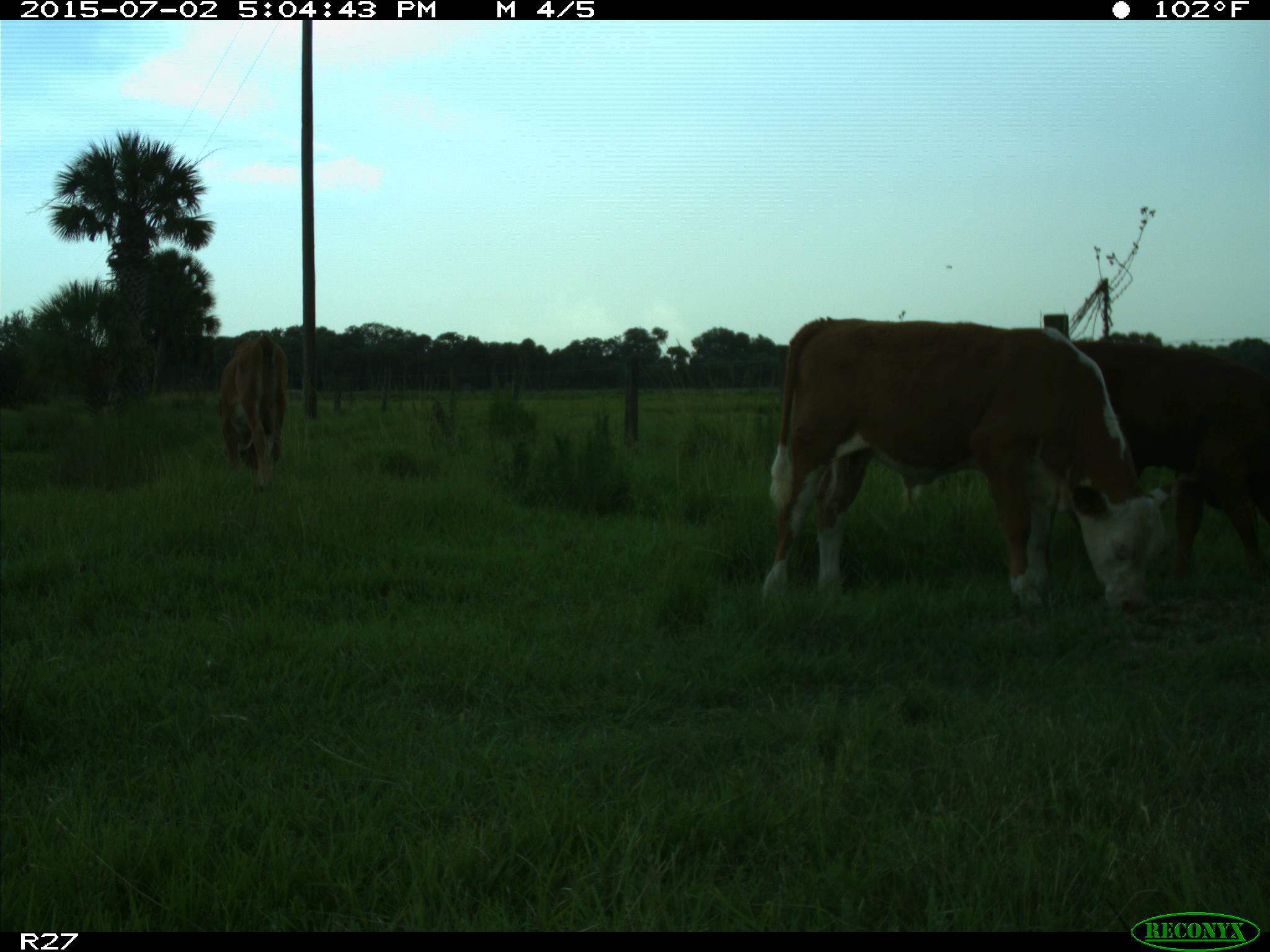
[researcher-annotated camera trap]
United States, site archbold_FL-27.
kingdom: Animalia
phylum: Chordata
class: Mammalia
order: Artiodactyla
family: Bovidae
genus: Bos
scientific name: Bos taurus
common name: domestic cow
Bos taurus (domestic cow).